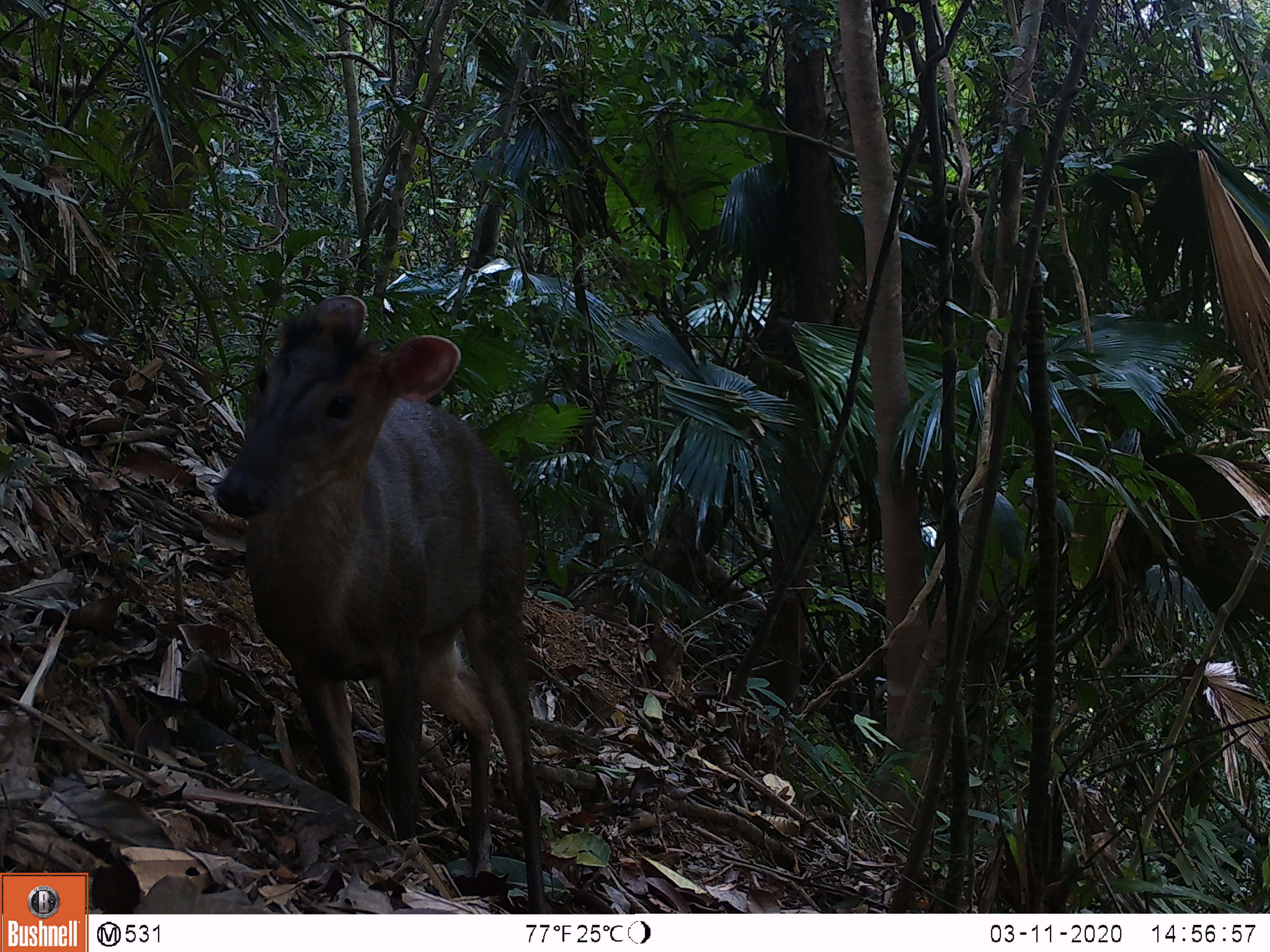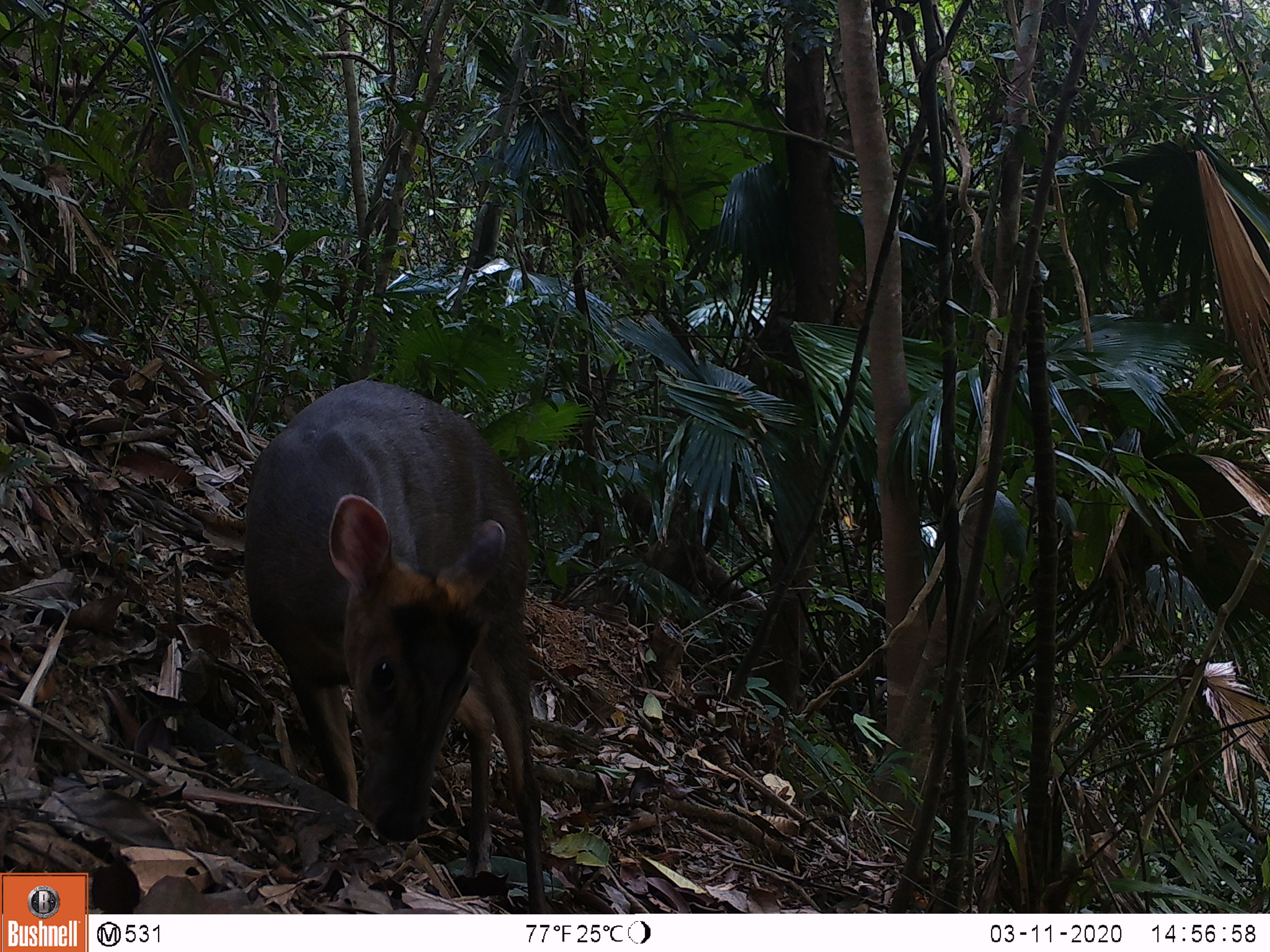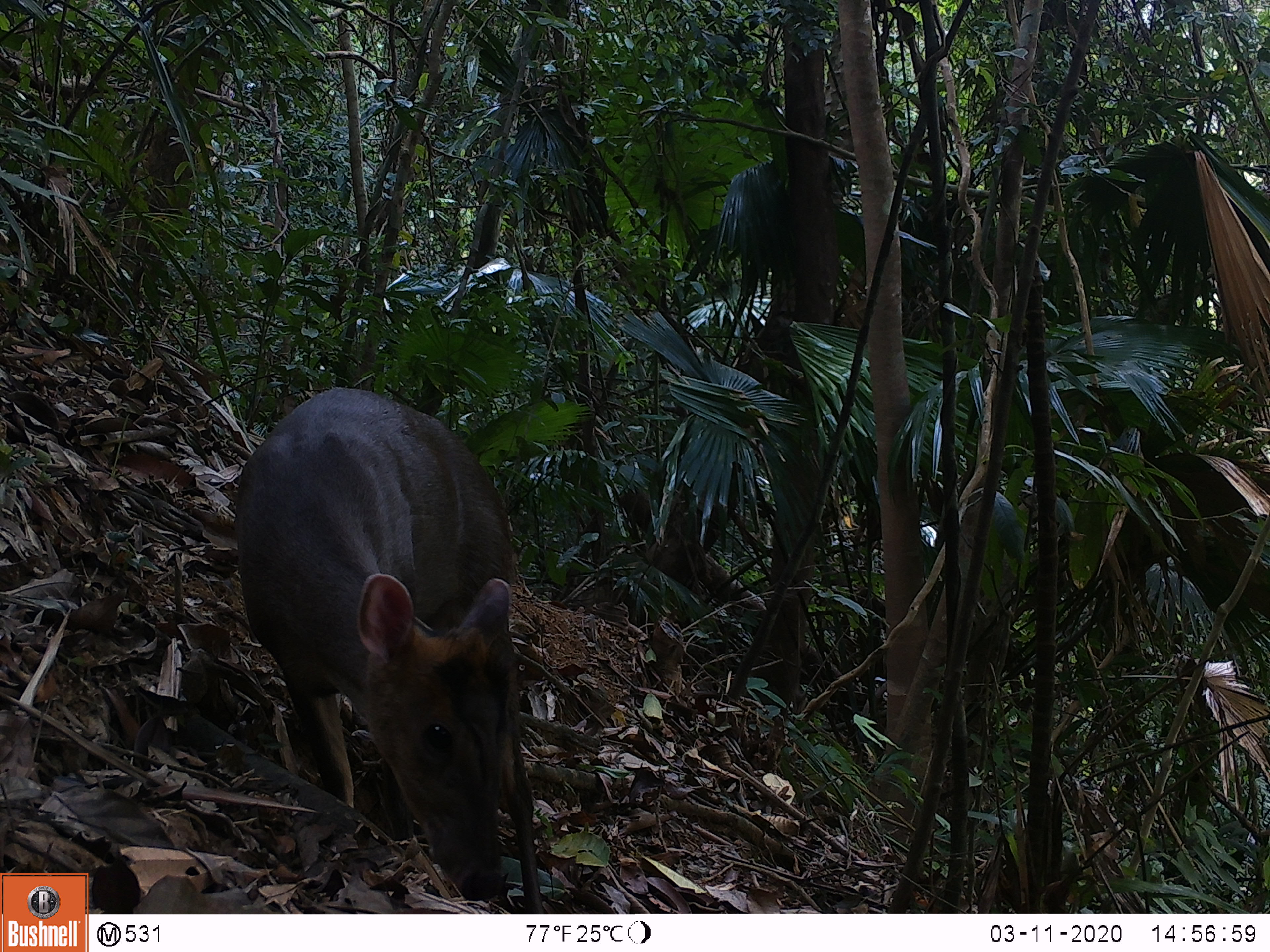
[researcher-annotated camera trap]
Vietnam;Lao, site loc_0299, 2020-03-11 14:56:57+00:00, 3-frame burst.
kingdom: Animalia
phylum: Chordata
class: Mammalia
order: Artiodactyla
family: Cervidae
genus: Muntiacus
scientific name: Muntiacus rooseveltorum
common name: roosevelt's muntjac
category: roosevelts muntjac group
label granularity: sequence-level